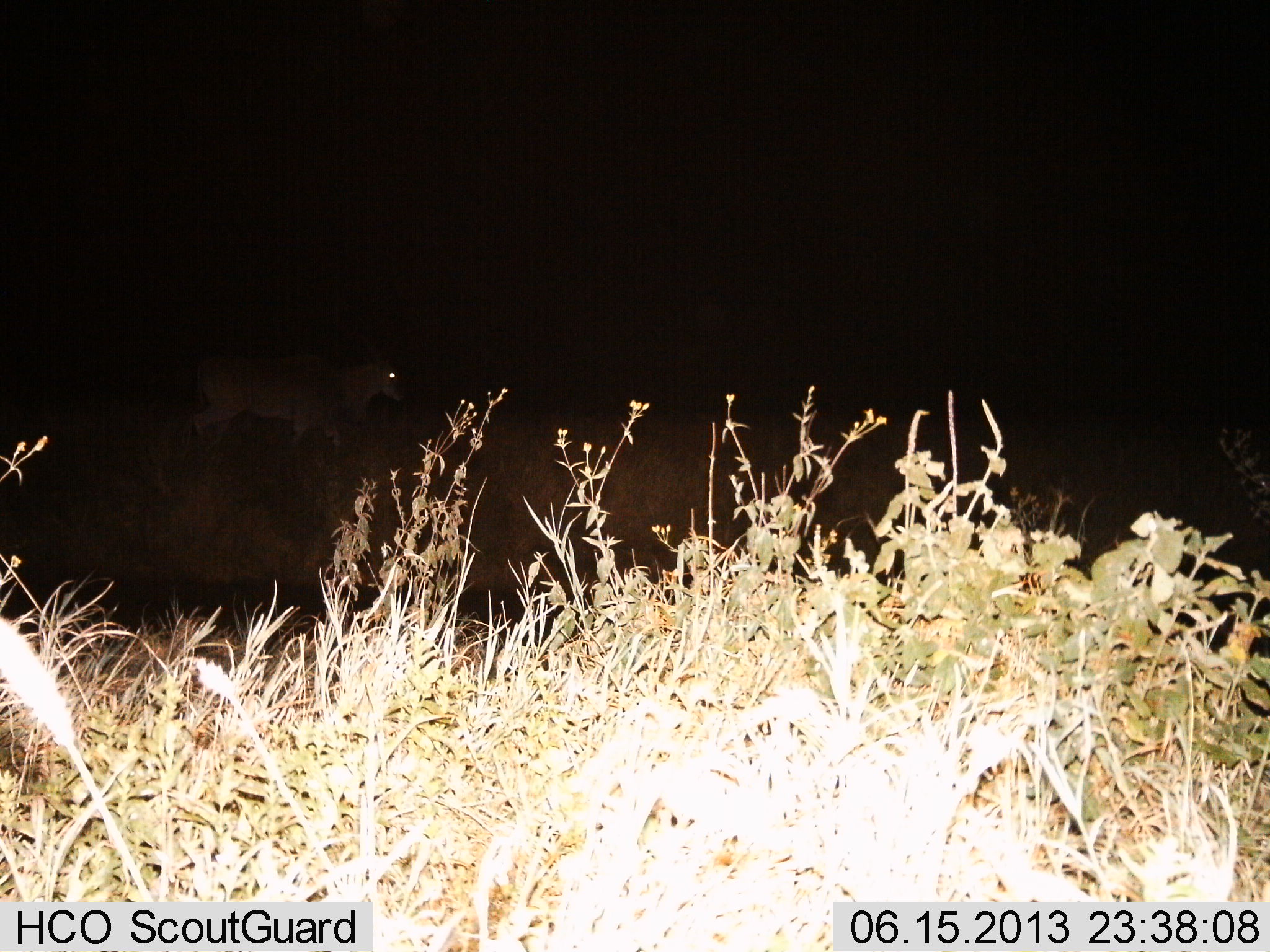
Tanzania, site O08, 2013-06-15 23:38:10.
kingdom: Animalia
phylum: Chordata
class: Mammalia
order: Artiodactyla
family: Bovidae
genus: Tragelaphus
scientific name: Tragelaphus oryx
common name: eland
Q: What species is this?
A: Eland (Tragelaphus oryx).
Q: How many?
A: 1.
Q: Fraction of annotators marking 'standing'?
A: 18%.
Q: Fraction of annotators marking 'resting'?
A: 0%.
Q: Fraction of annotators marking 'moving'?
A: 82%.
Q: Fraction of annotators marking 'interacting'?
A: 0%.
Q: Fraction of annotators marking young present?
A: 0%.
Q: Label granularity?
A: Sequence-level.